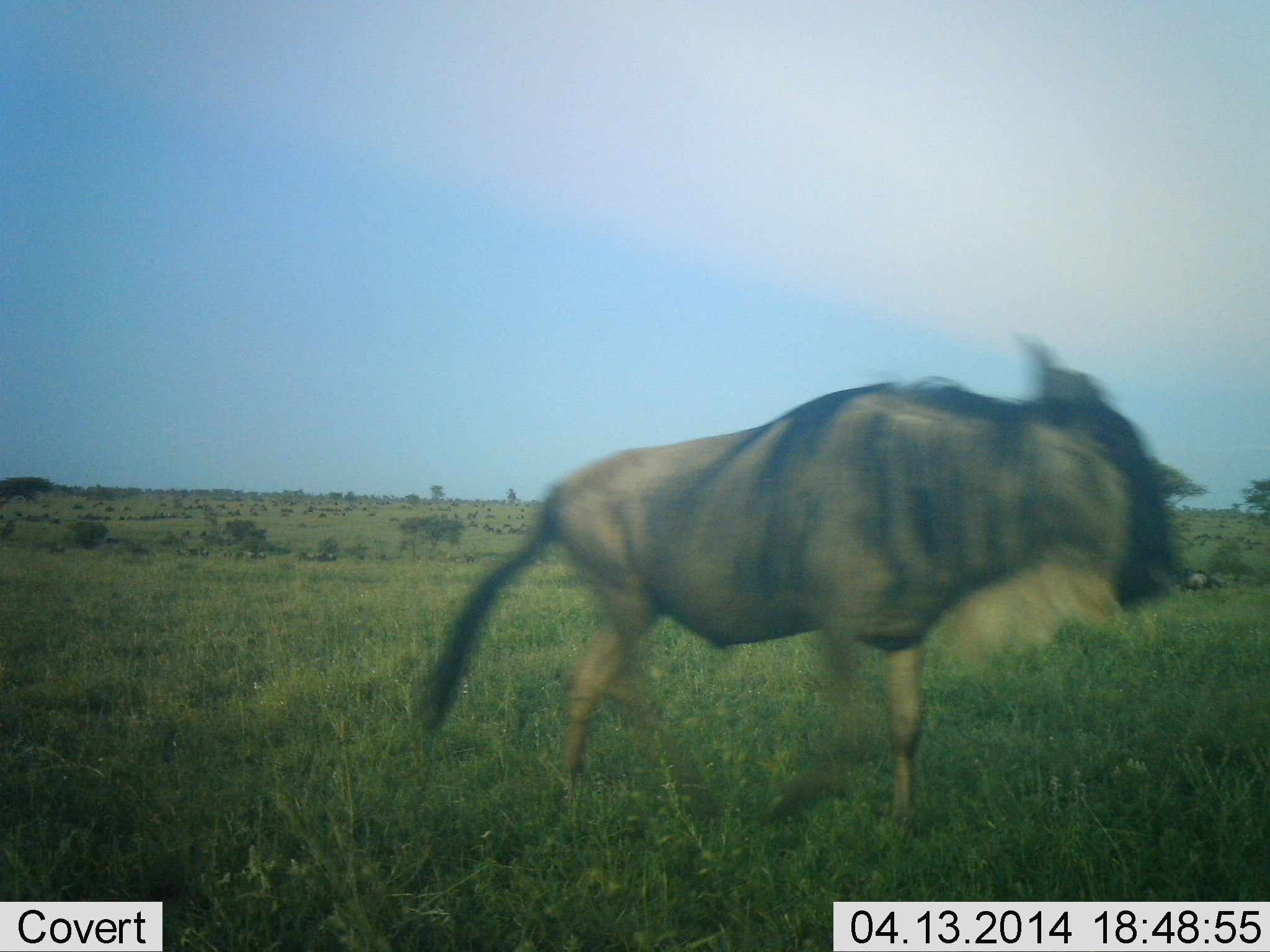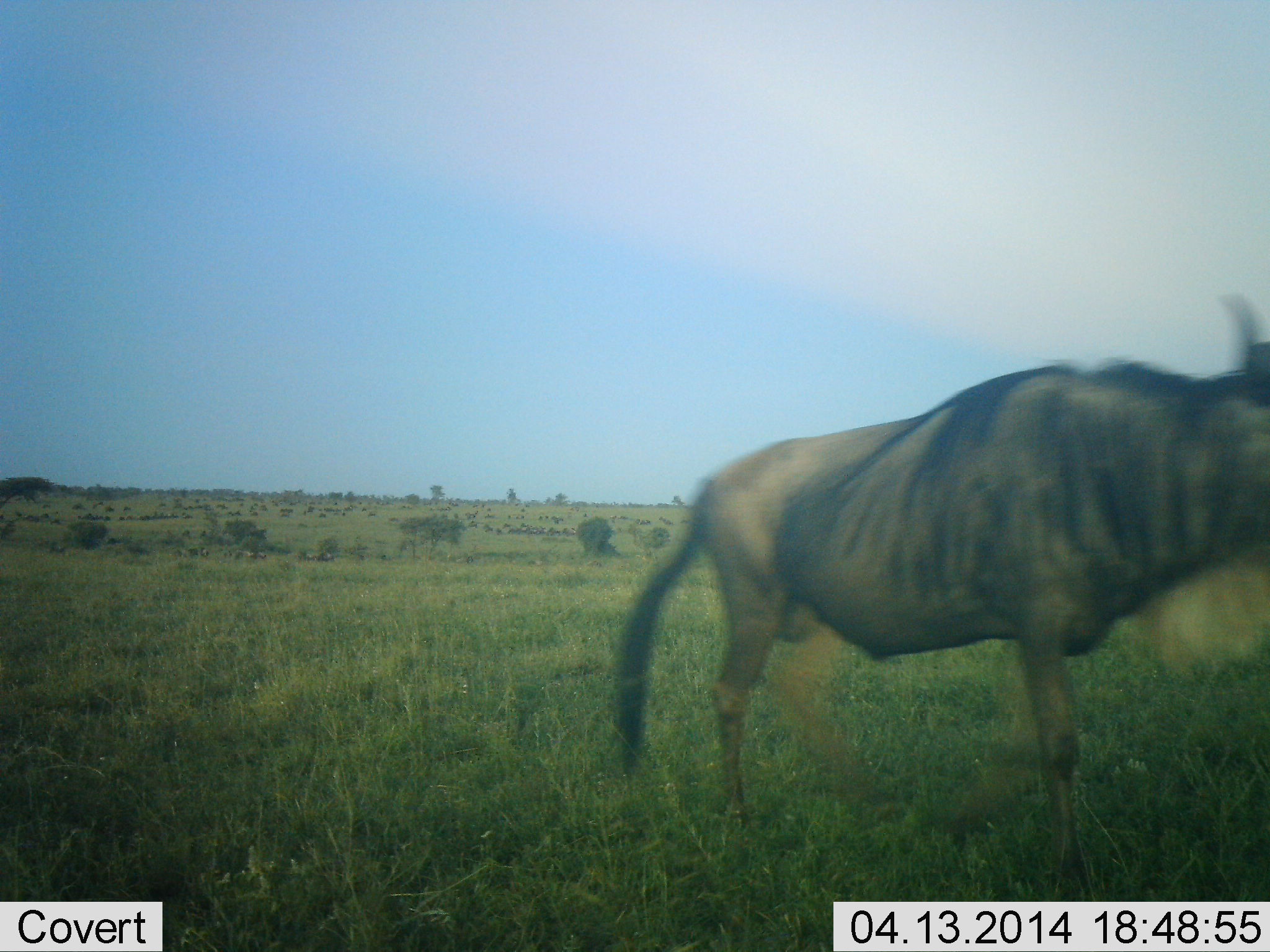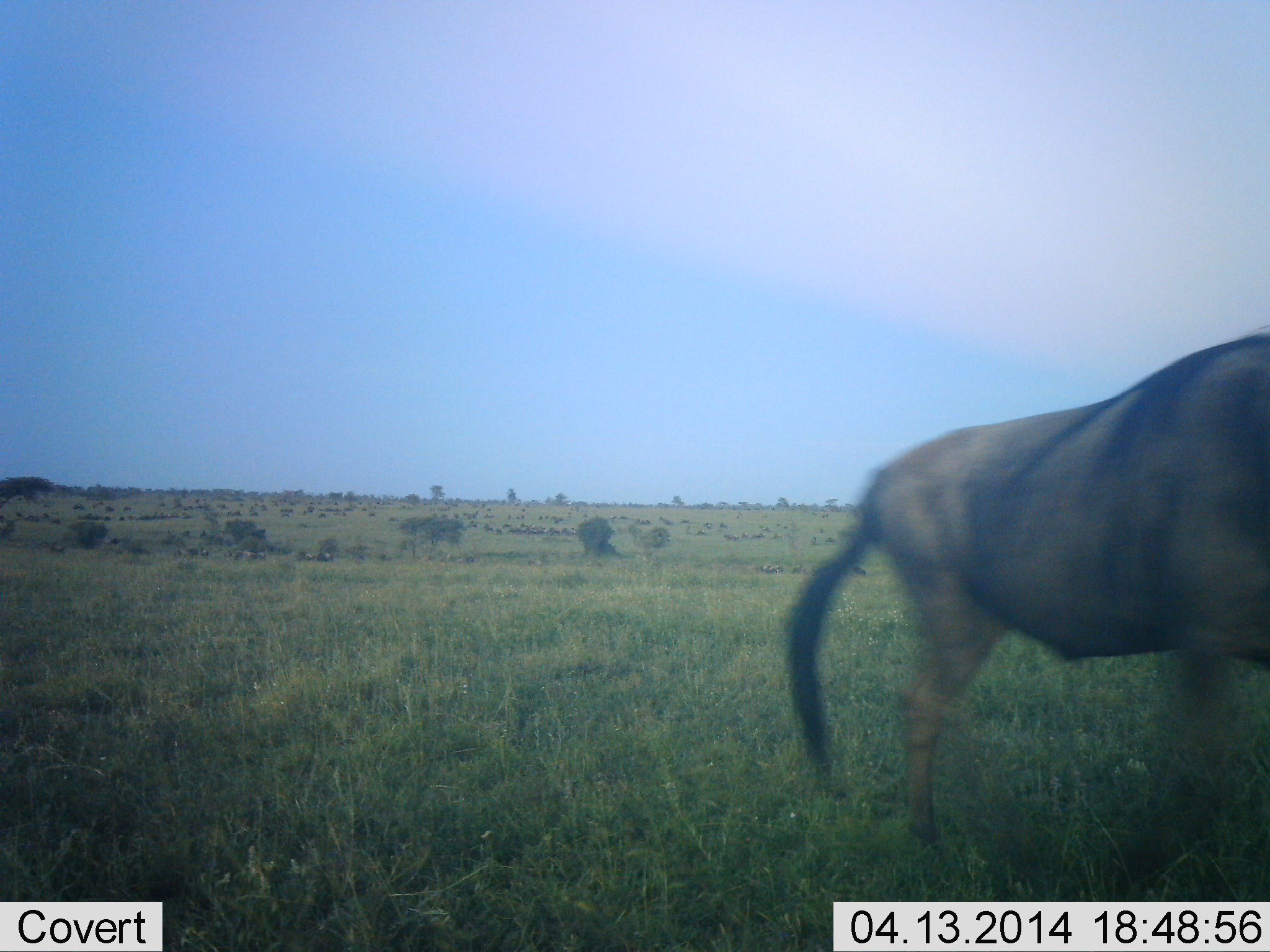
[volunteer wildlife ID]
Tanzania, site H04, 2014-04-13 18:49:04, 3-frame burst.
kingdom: Animalia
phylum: Chordata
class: Mammalia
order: Artiodactyla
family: Bovidae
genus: Connochaetes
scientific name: Connochaetes taurinus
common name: blue wildebeest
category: wildebeest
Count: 1.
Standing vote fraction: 40%.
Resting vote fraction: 0%.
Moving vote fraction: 80%.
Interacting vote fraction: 0%.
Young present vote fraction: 0%.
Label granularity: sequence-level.